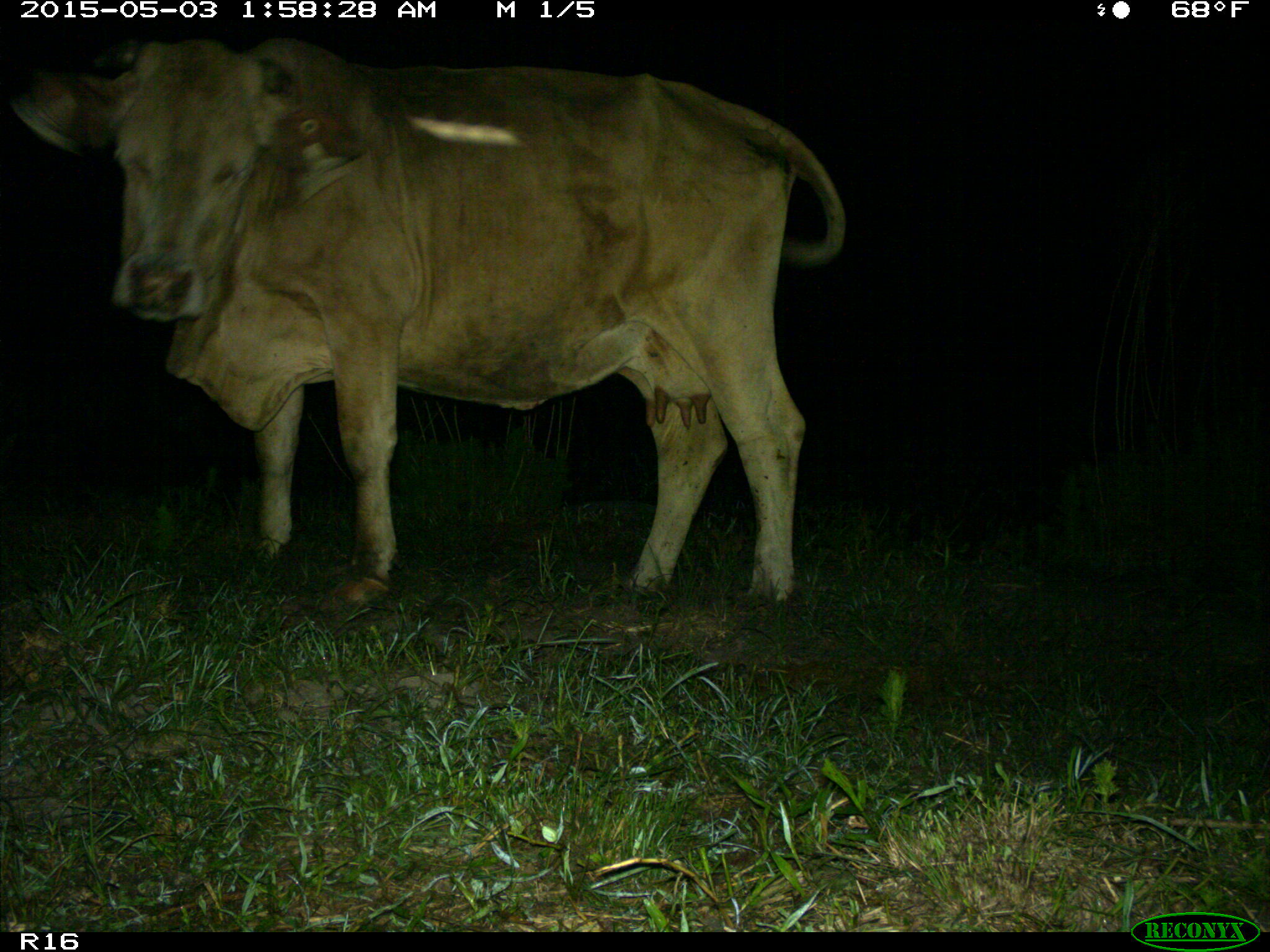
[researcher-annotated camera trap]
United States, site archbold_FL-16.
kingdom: Animalia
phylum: Chordata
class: Mammalia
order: Artiodactyla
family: Bovidae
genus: Bos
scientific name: Bos taurus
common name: domestic cow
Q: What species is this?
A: Bos taurus (domestic cow).